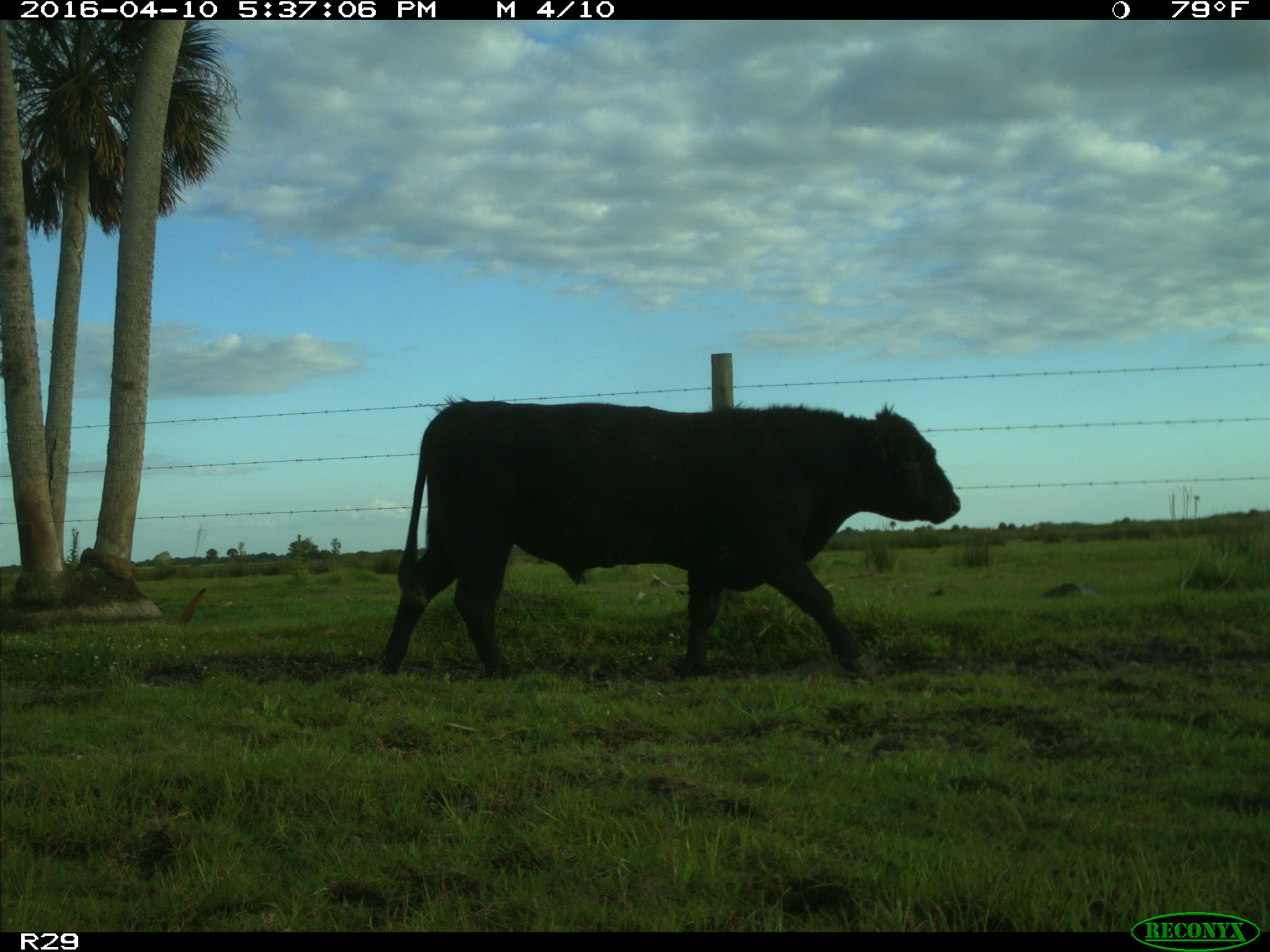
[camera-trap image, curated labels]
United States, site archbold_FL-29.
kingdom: Animalia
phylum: Chordata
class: Mammalia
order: Artiodactyla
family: Bovidae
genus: Bos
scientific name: Bos taurus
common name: domestic cow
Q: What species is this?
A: Bos taurus (domestic cow).